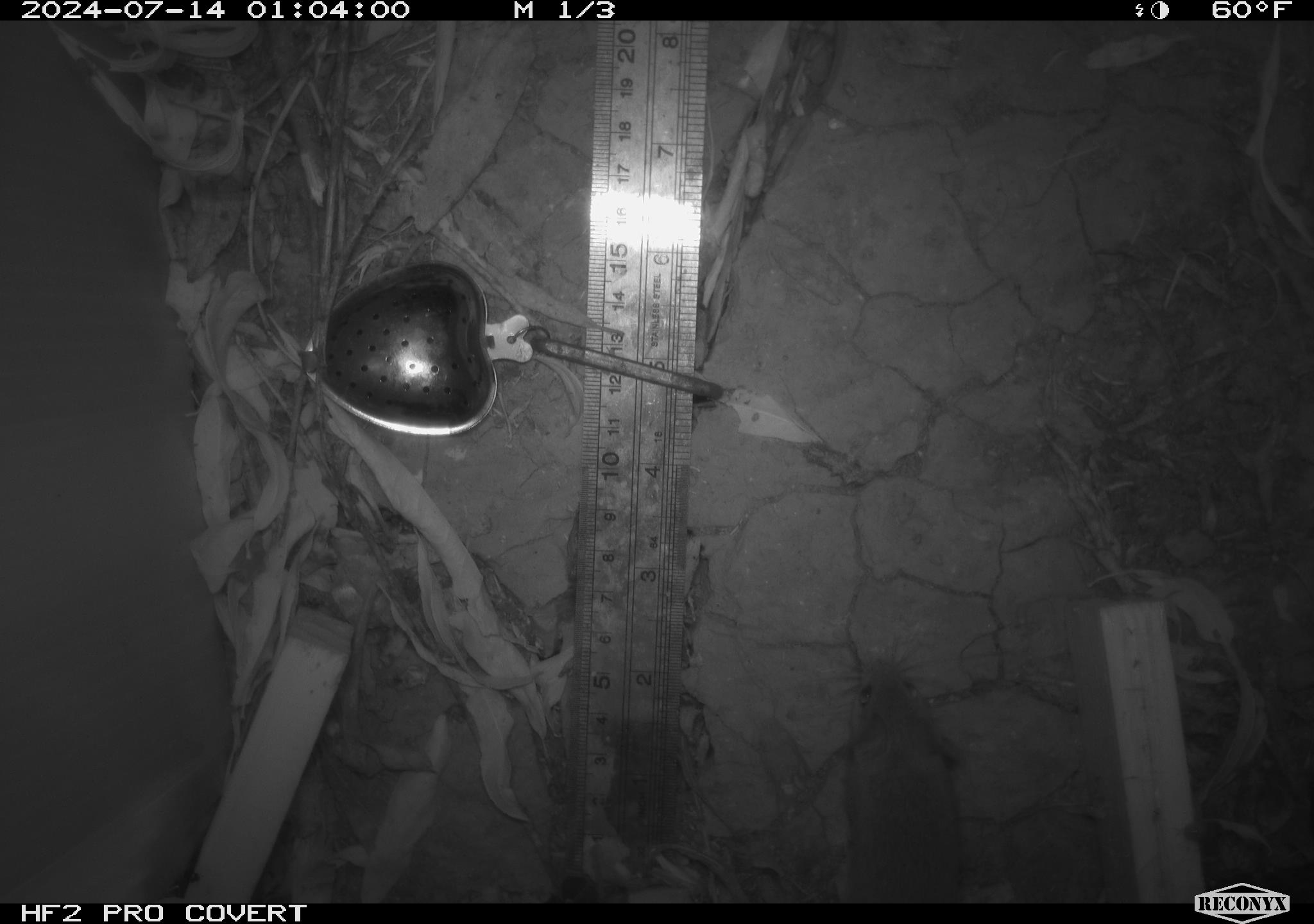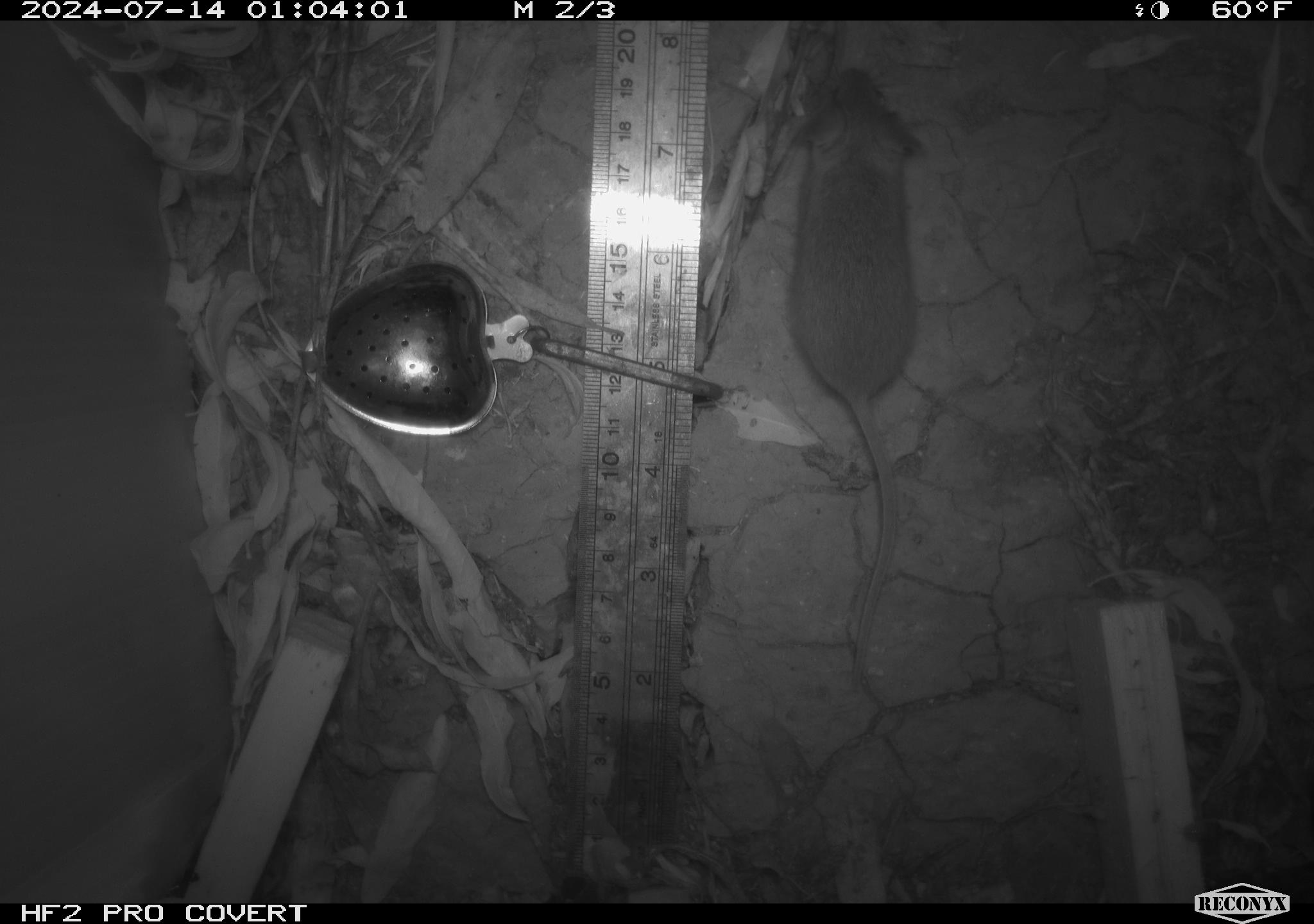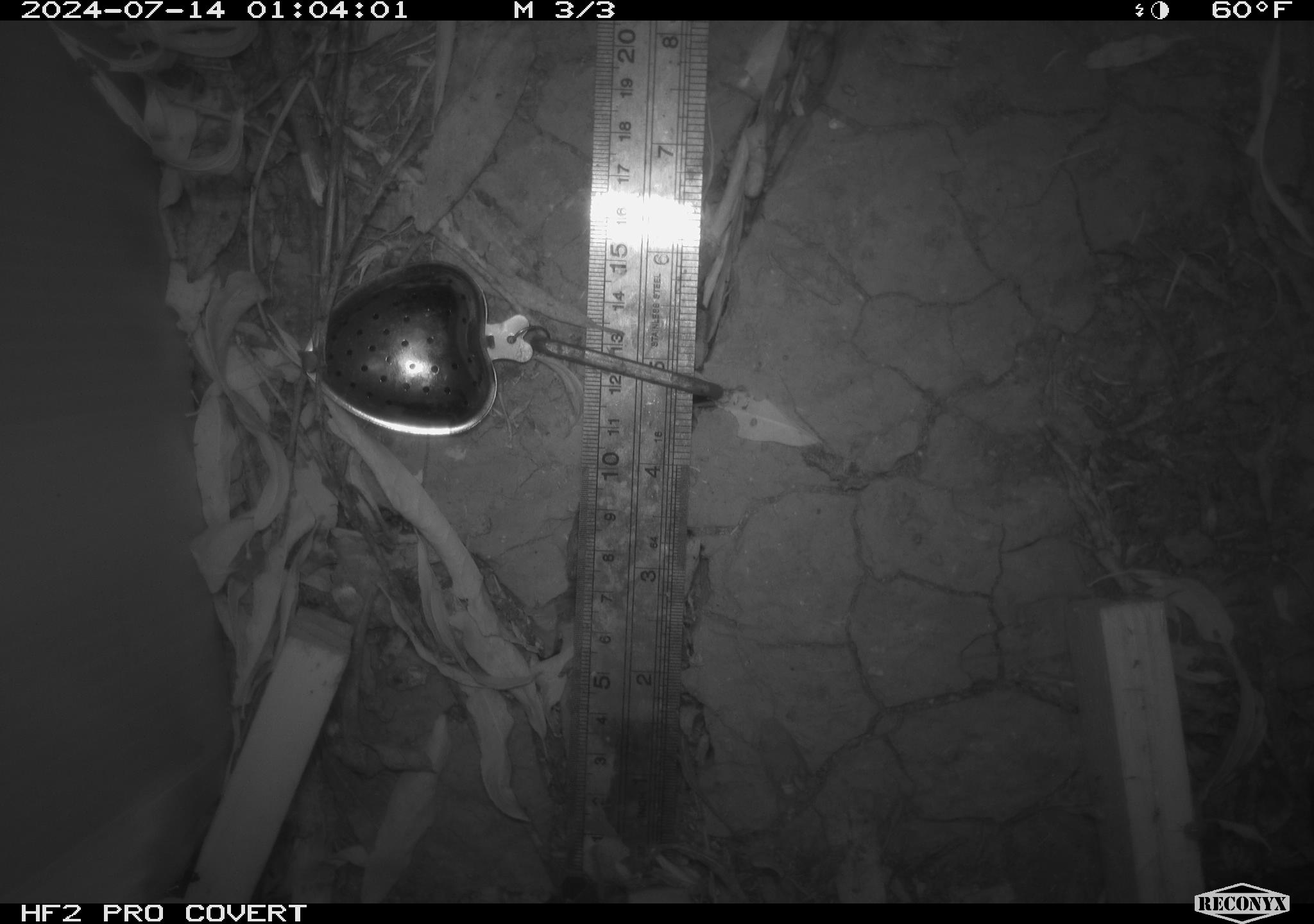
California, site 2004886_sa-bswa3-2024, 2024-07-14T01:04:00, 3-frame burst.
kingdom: Animalia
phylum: Chordata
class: Mammalia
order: Rodentia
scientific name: Rodentia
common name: mouse species